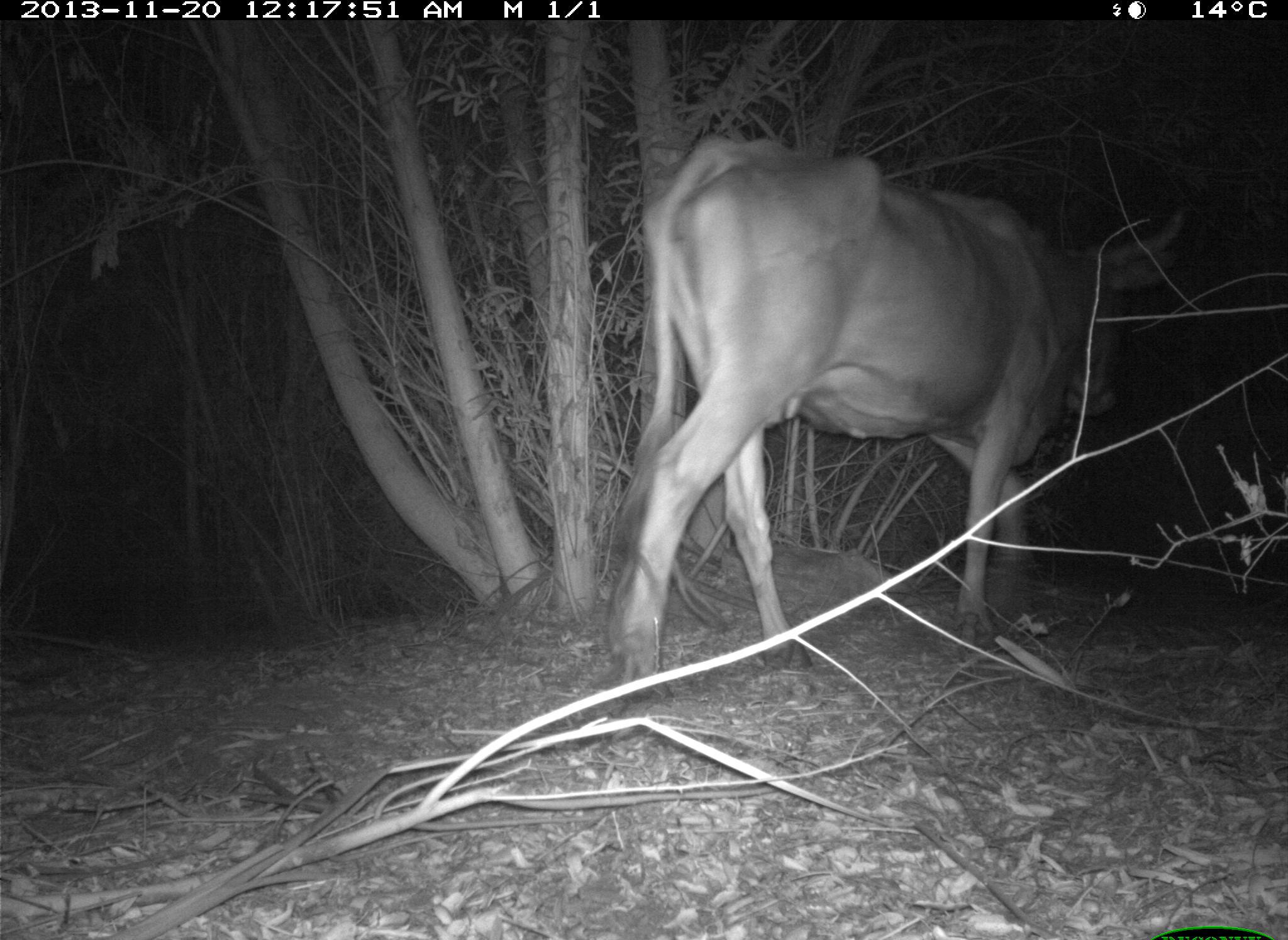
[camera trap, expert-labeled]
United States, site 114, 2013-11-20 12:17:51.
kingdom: Animalia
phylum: Chordata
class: Mammalia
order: Artiodactyla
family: Bovidae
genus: Bos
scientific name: Bos taurus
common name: cow